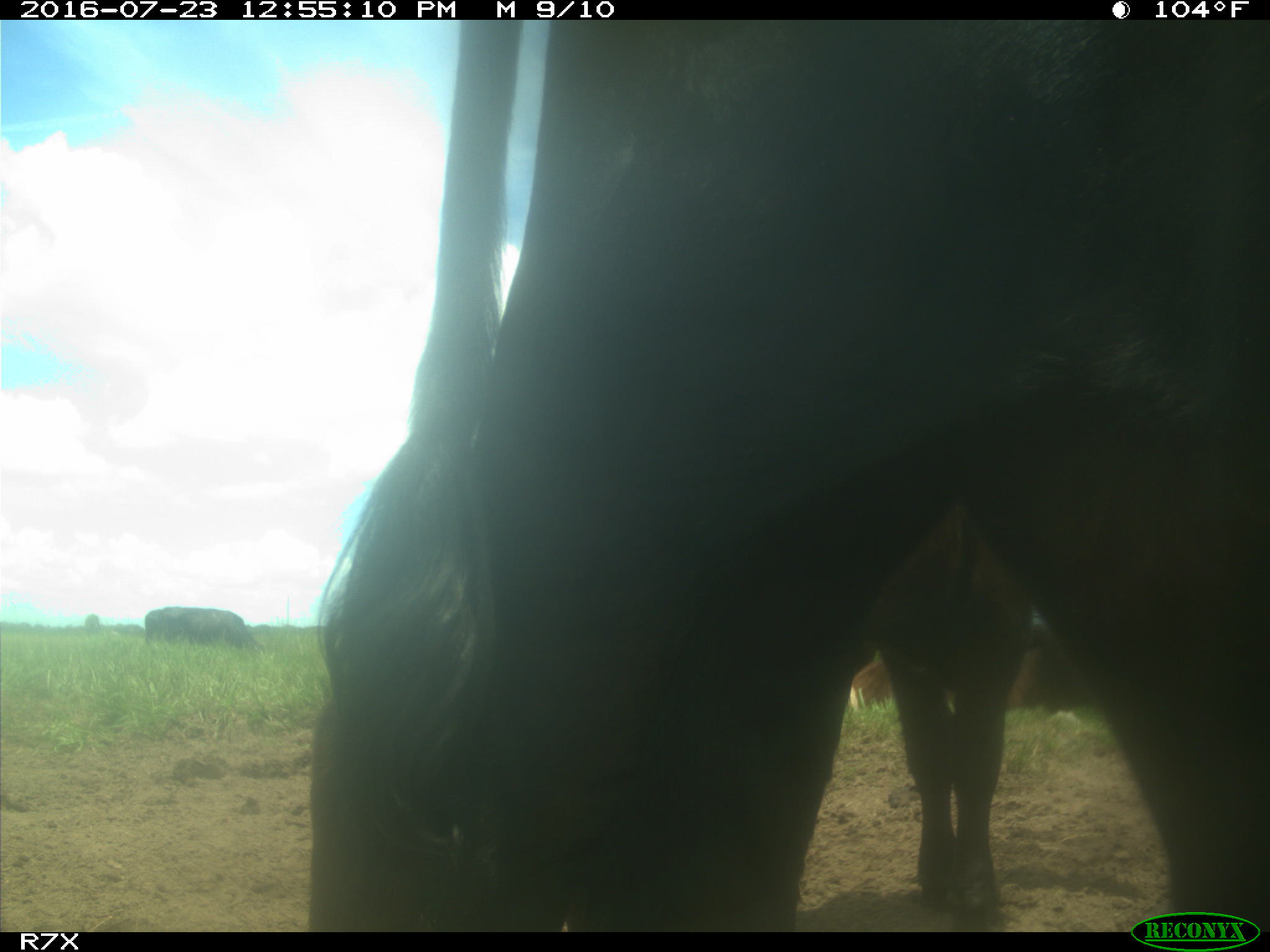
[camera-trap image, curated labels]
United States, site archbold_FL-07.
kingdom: Animalia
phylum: Chordata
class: Mammalia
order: Artiodactyla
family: Bovidae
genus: Bos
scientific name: Bos taurus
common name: domestic cow